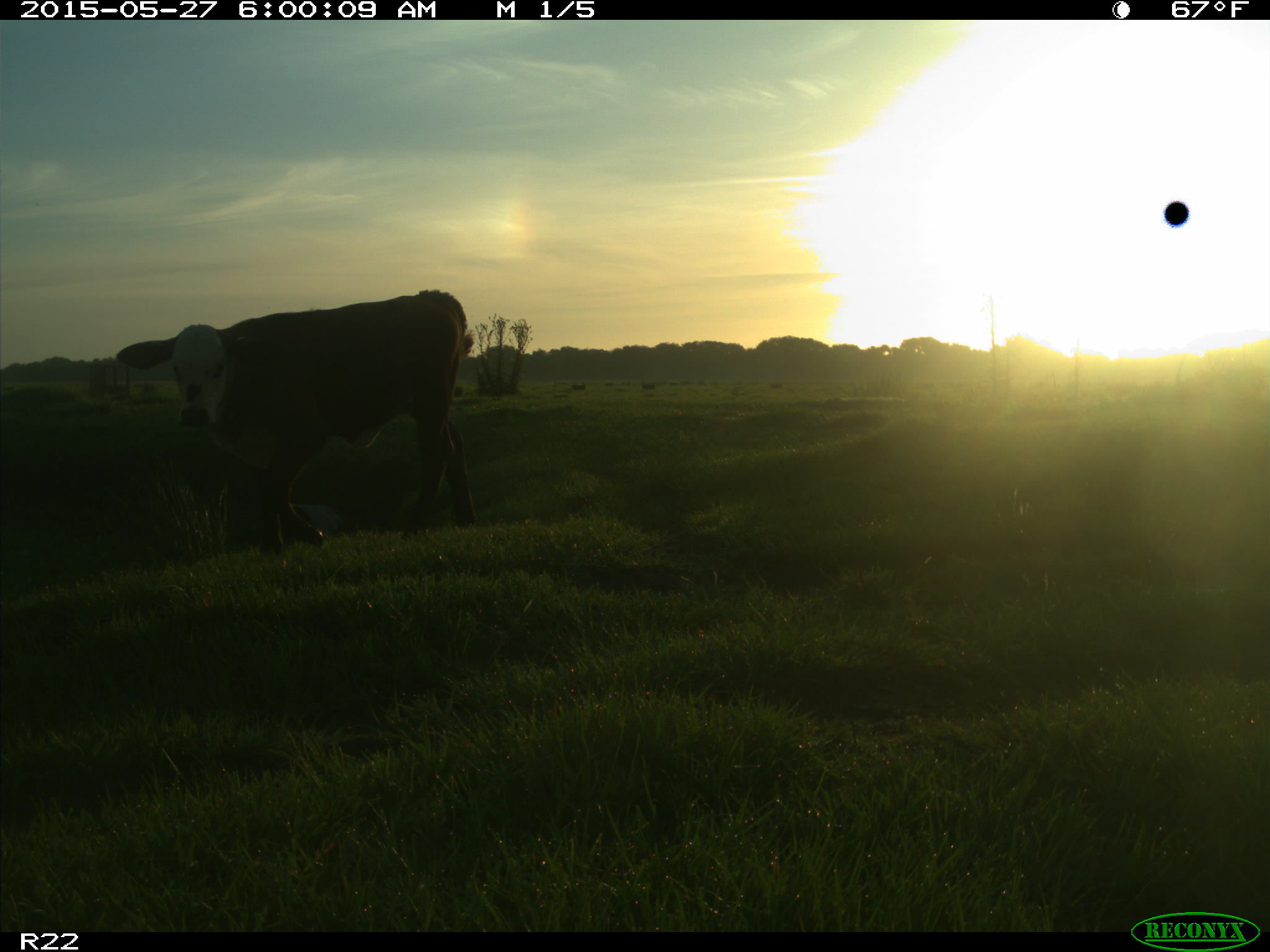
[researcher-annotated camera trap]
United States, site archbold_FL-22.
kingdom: Animalia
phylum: Chordata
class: Mammalia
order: Artiodactyla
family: Bovidae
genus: Bos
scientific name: Bos taurus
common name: domestic cow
Bos taurus (domestic cow).